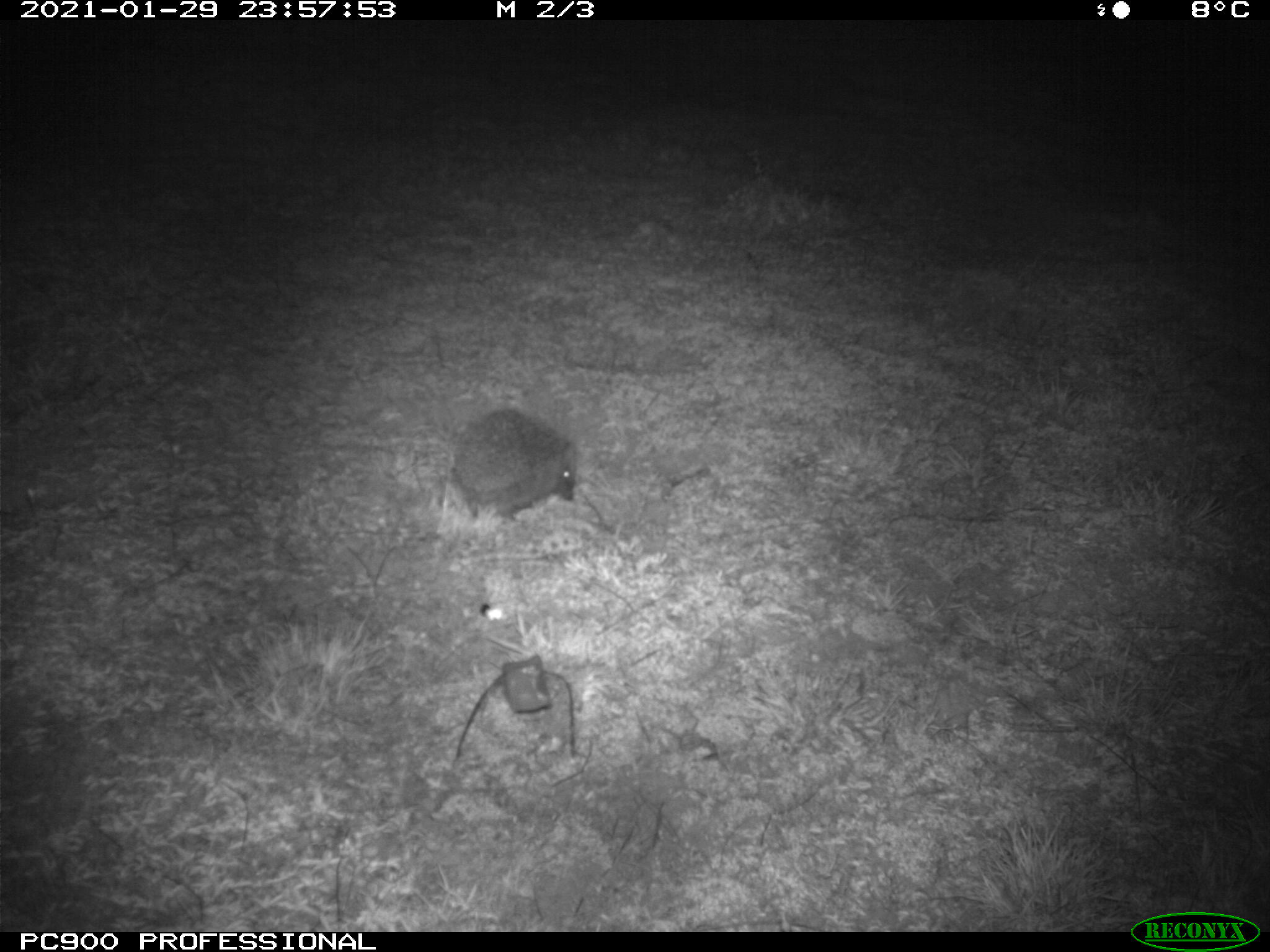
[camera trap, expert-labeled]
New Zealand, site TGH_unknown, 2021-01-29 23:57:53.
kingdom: Animalia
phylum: Chordata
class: Mammalia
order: Eulipotyphla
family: Erinaceidae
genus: Erinaceus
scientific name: Erinaceus europaeus europaeus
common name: european hedgehog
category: hedgehog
Hedgehog (european hedgehog) (Erinaceus europaeus europaeus).